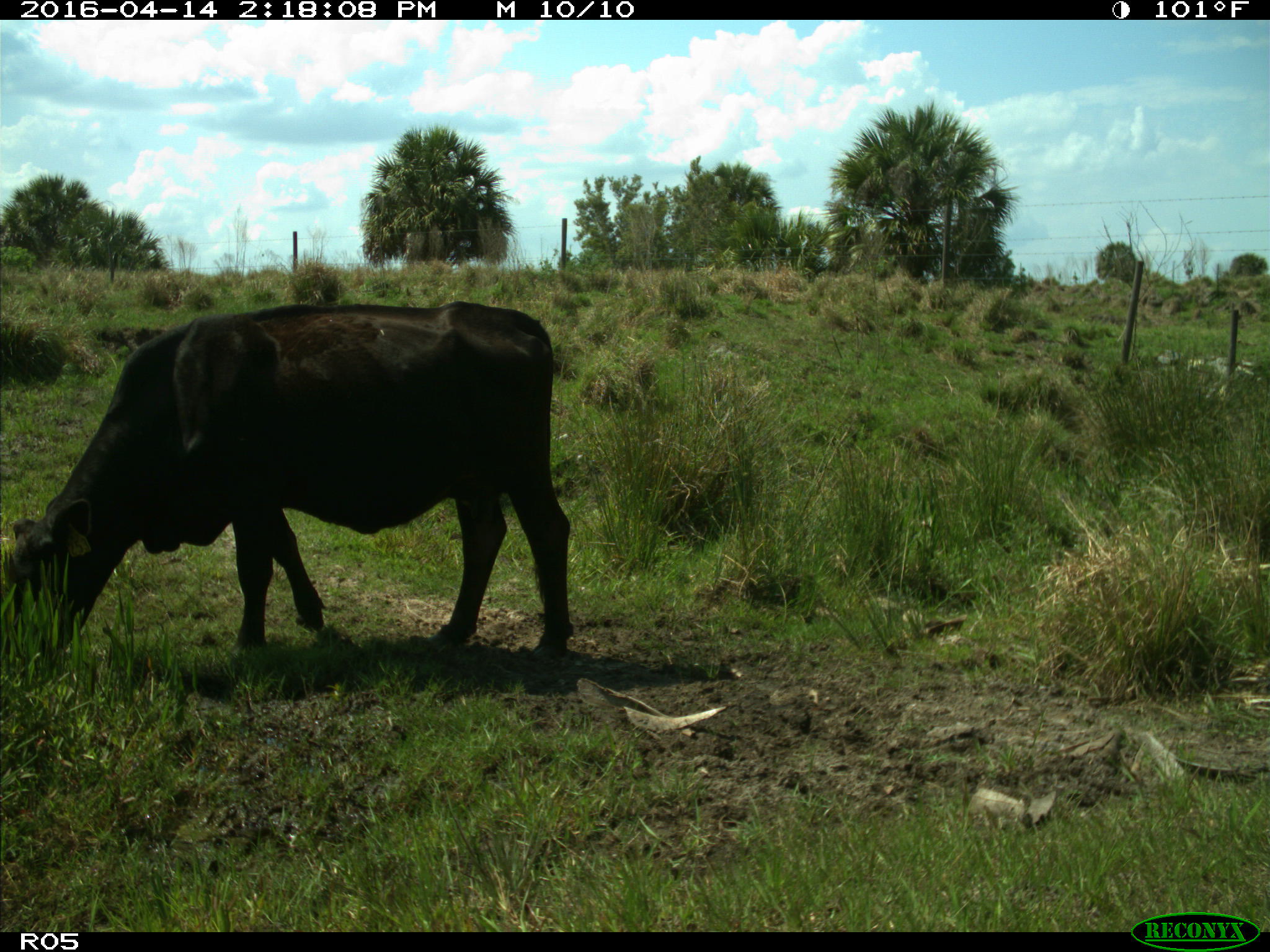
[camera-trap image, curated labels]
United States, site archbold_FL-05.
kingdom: Animalia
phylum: Chordata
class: Mammalia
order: Artiodactyla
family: Bovidae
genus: Bos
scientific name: Bos taurus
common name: domestic cow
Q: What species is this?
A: Bos taurus (domestic cow).